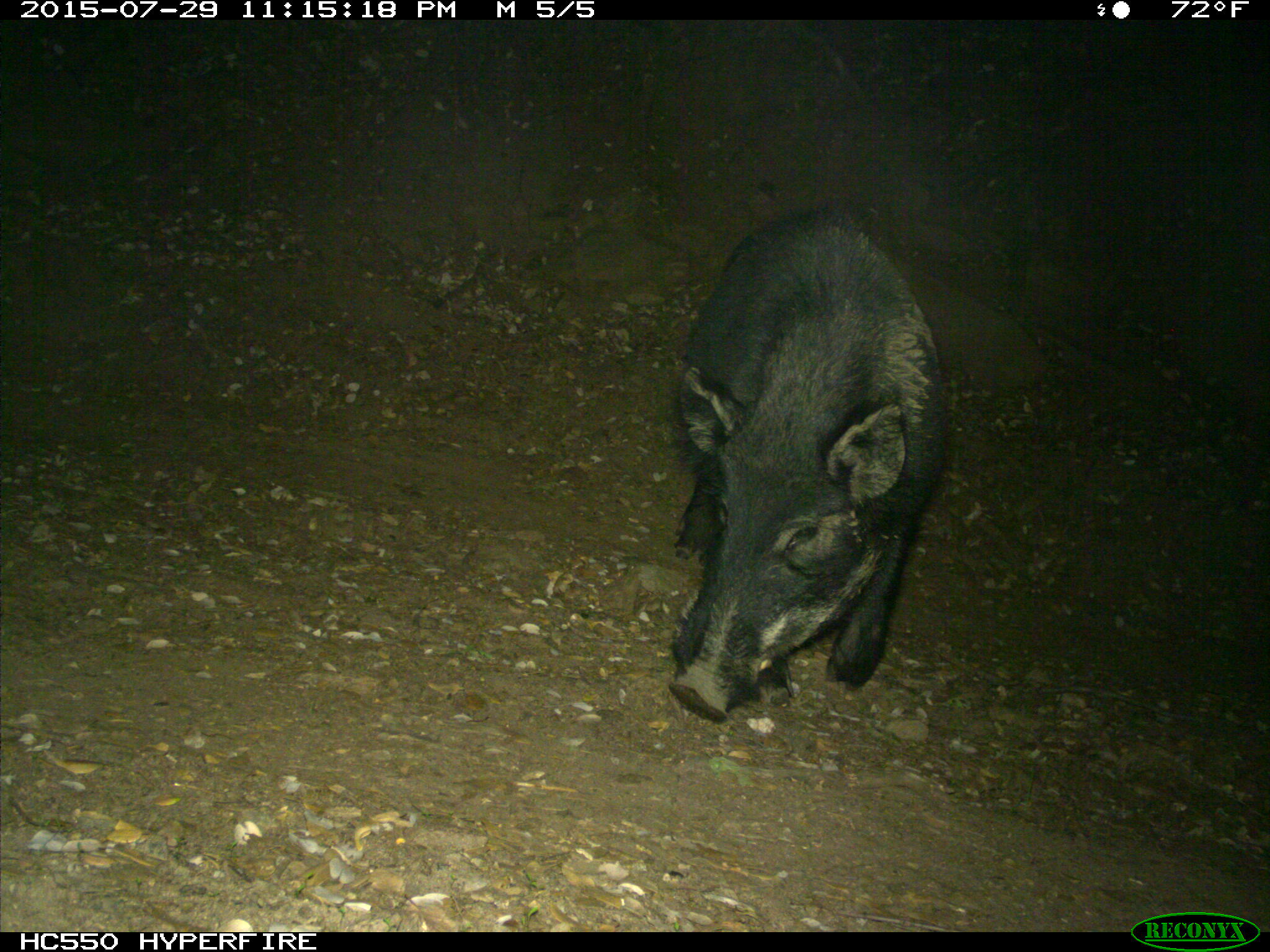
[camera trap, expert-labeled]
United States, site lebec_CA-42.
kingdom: Animalia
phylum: Chordata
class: Mammalia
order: Artiodactyla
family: Suidae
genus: Sus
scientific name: Sus scrofa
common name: wild boar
Sus scrofa (wild boar).